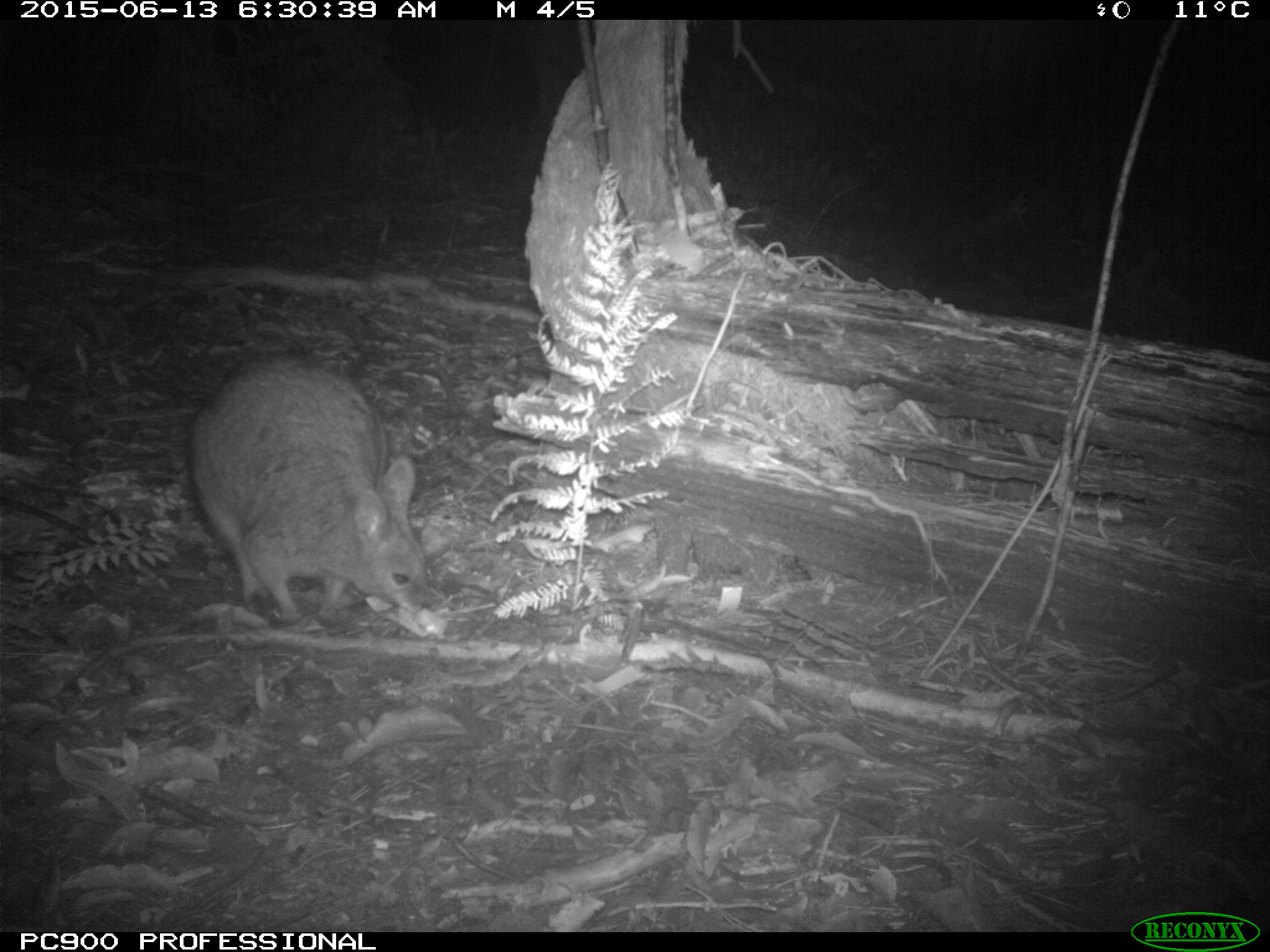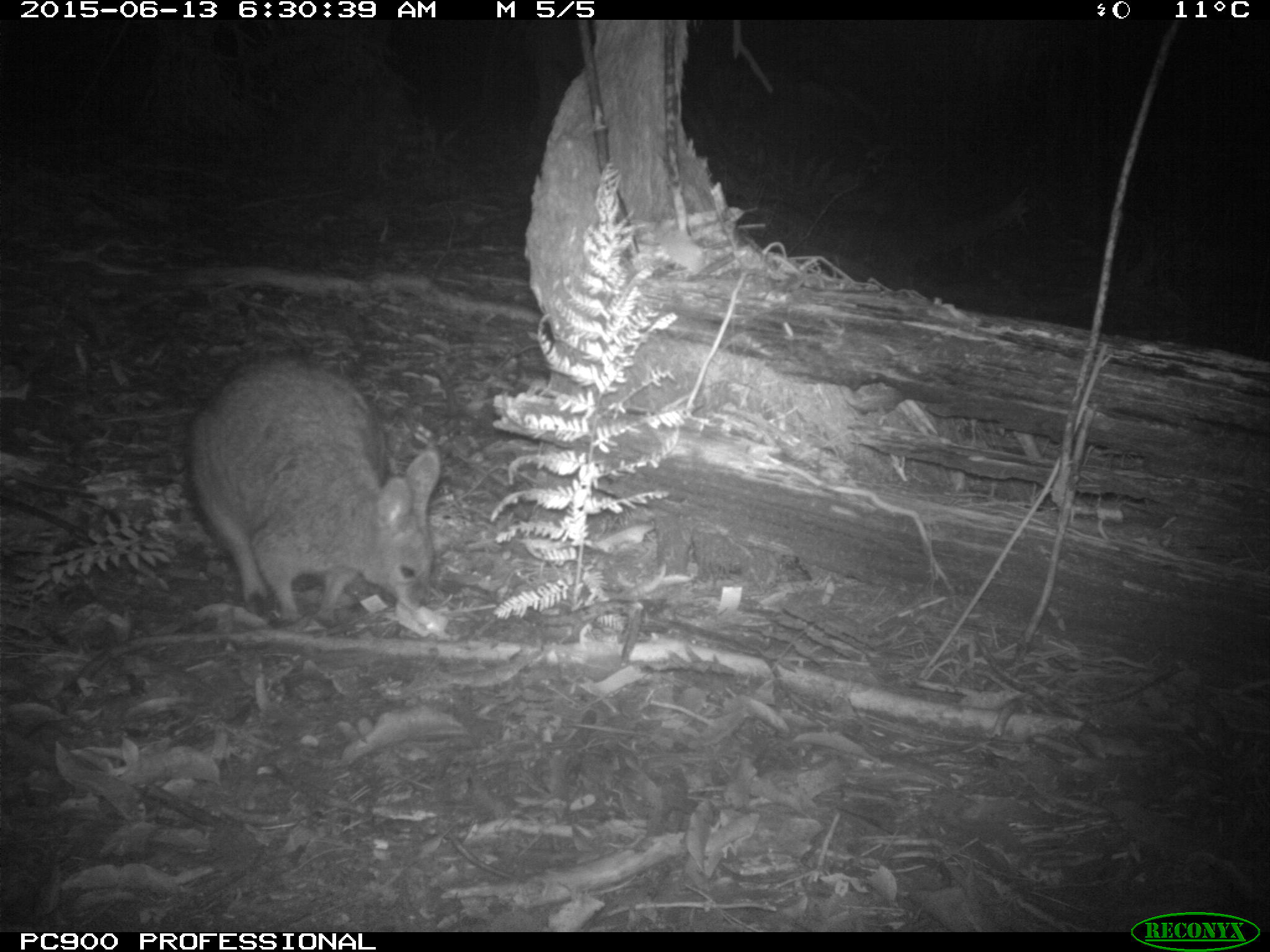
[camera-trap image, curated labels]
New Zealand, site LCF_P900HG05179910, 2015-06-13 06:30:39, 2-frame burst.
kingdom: Animalia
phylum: Chordata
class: Mammalia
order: Diprotodontia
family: Macropodidae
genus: Notamacropus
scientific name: Notamacropus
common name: wallaby